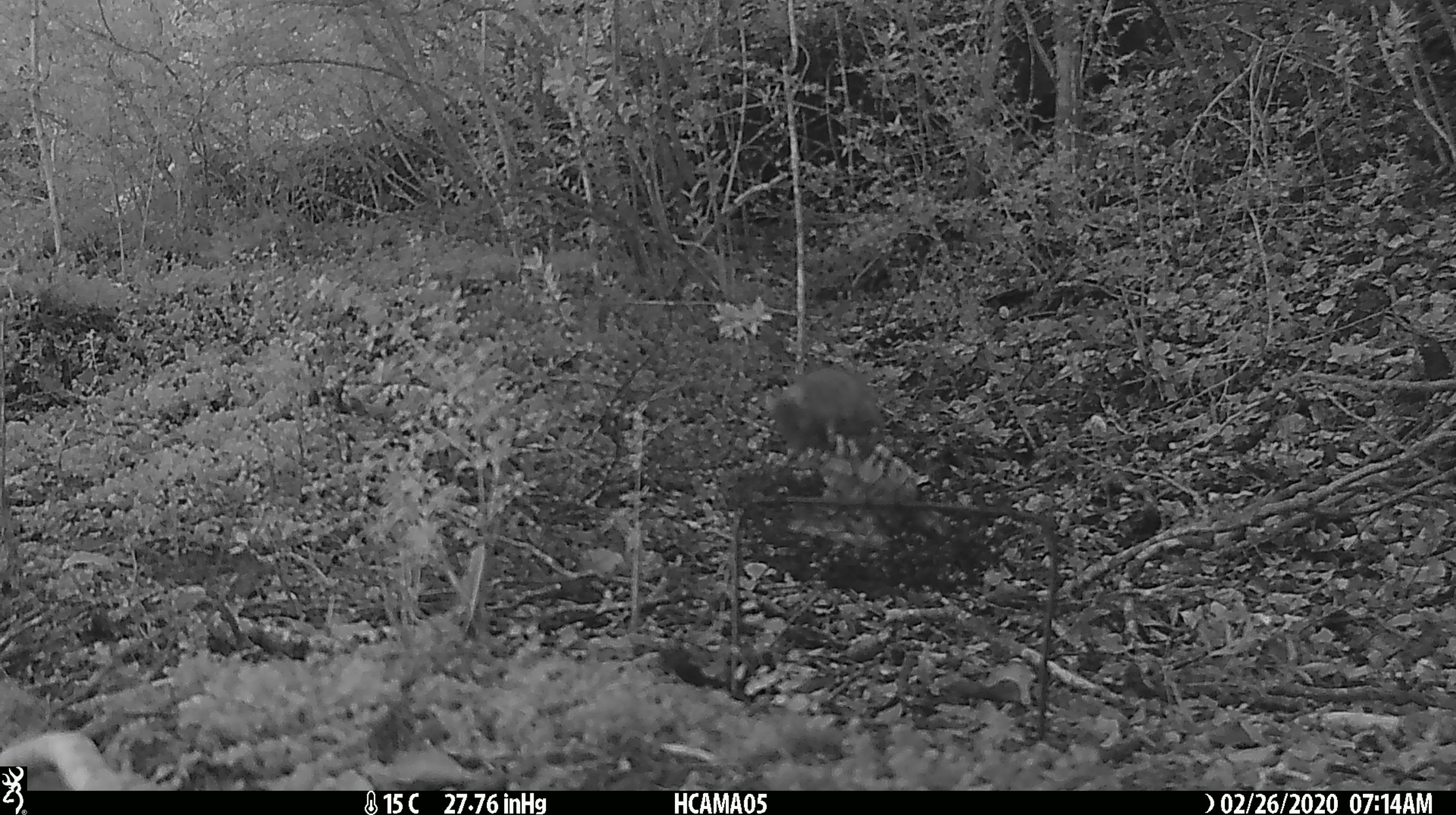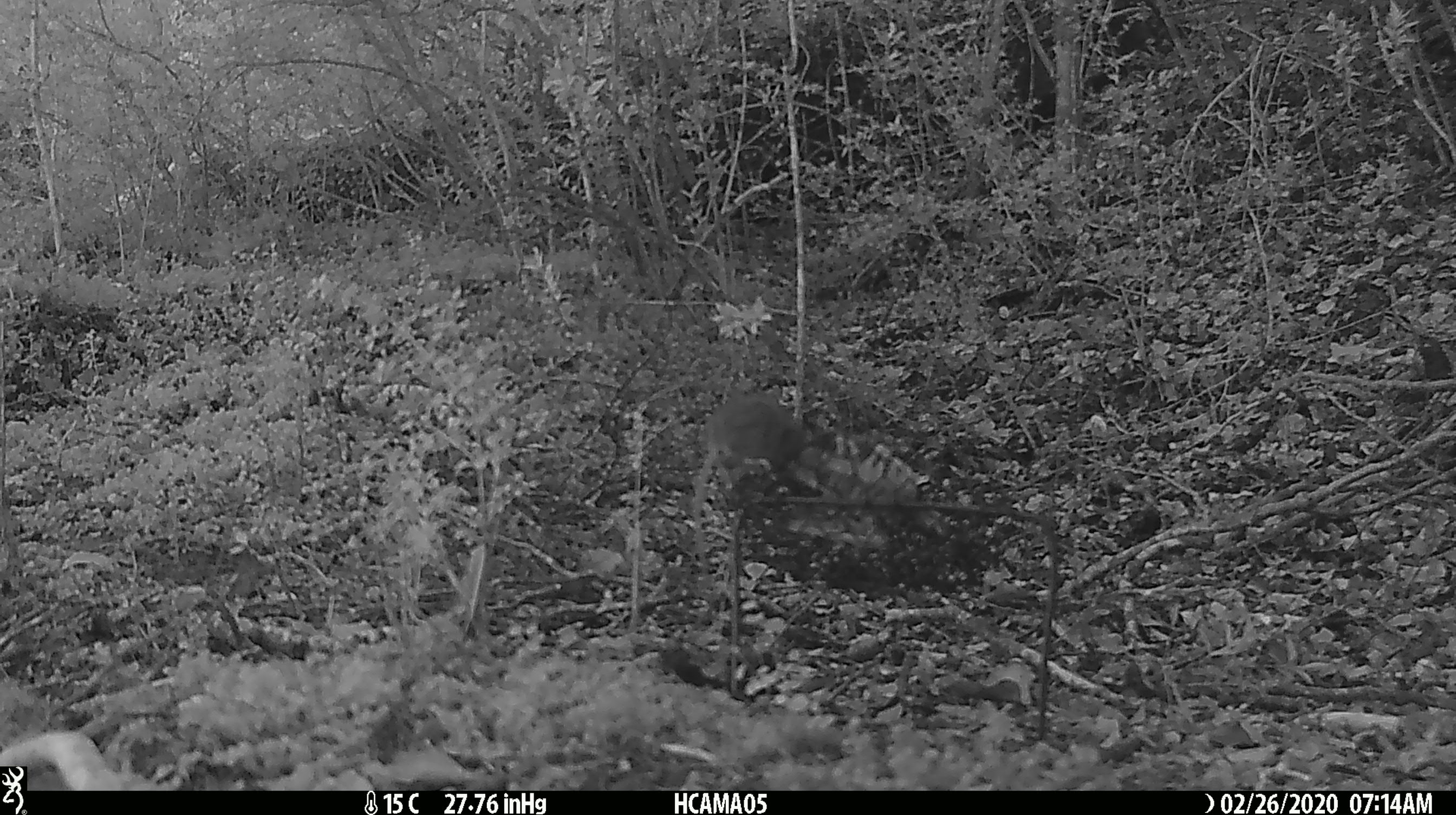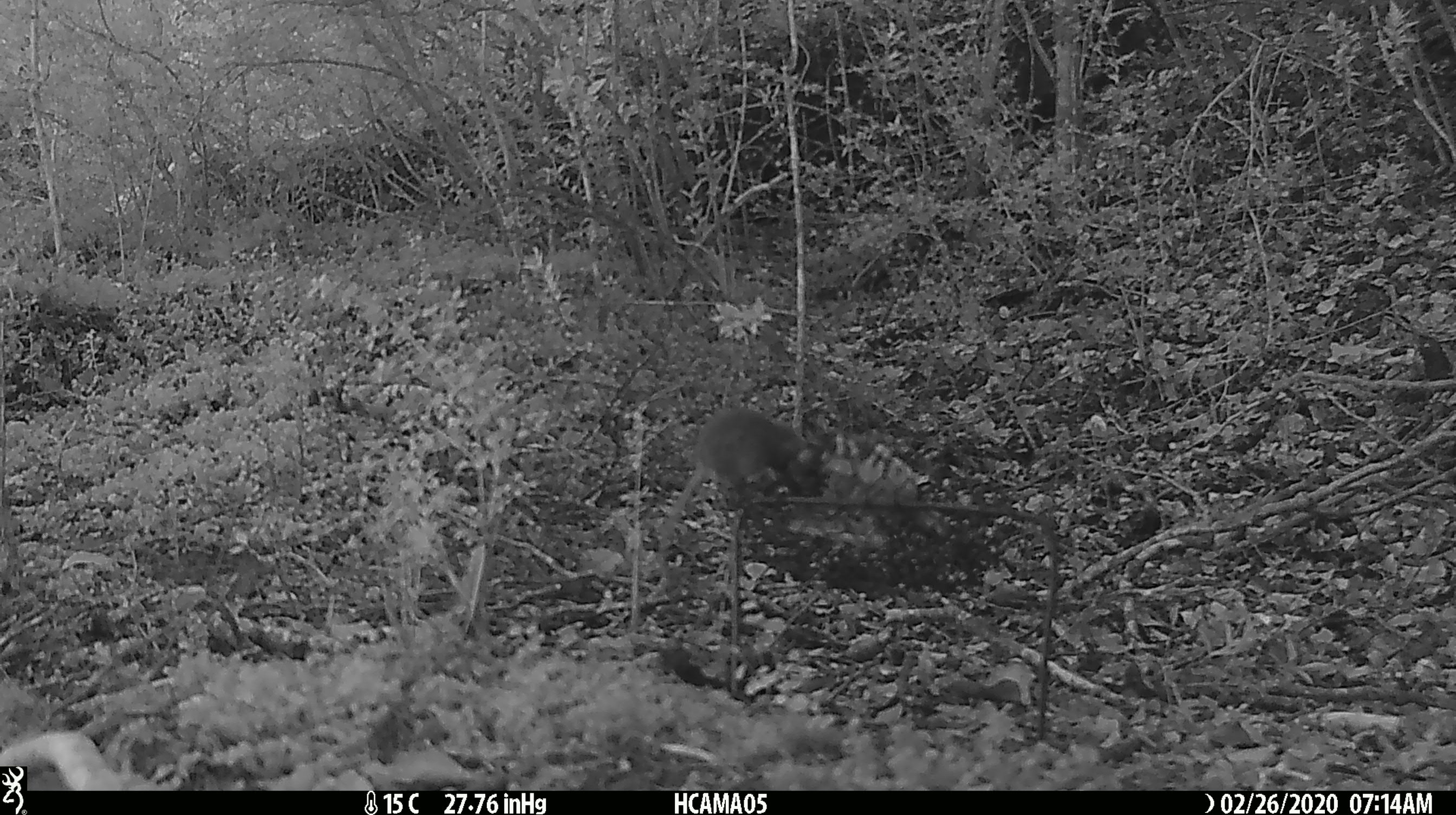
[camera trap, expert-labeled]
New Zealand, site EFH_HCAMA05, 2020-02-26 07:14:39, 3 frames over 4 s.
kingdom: Animalia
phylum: Chordata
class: Mammalia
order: Rodentia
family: Muridae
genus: Mus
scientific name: Mus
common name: mouse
Mouse (Mus).